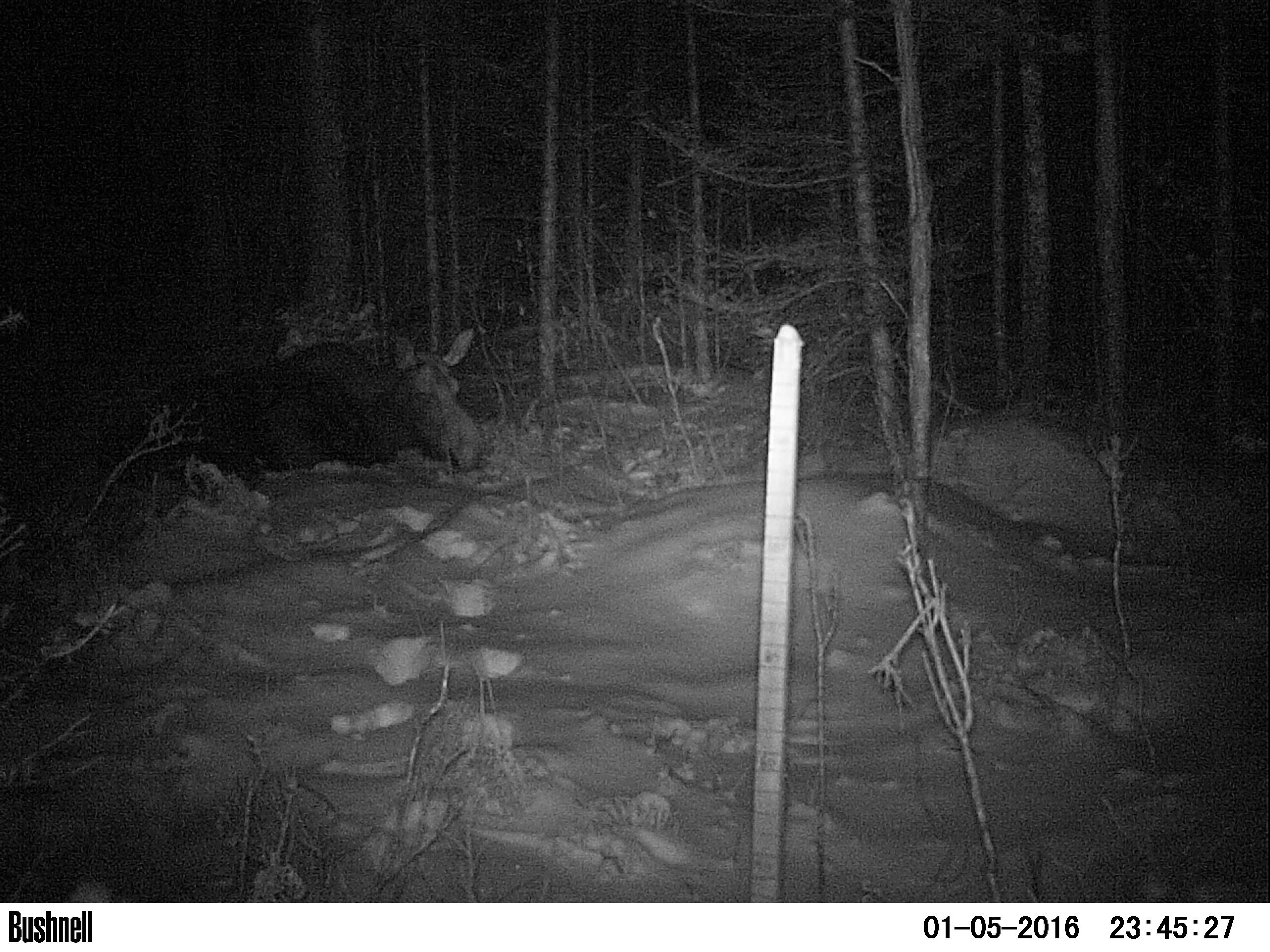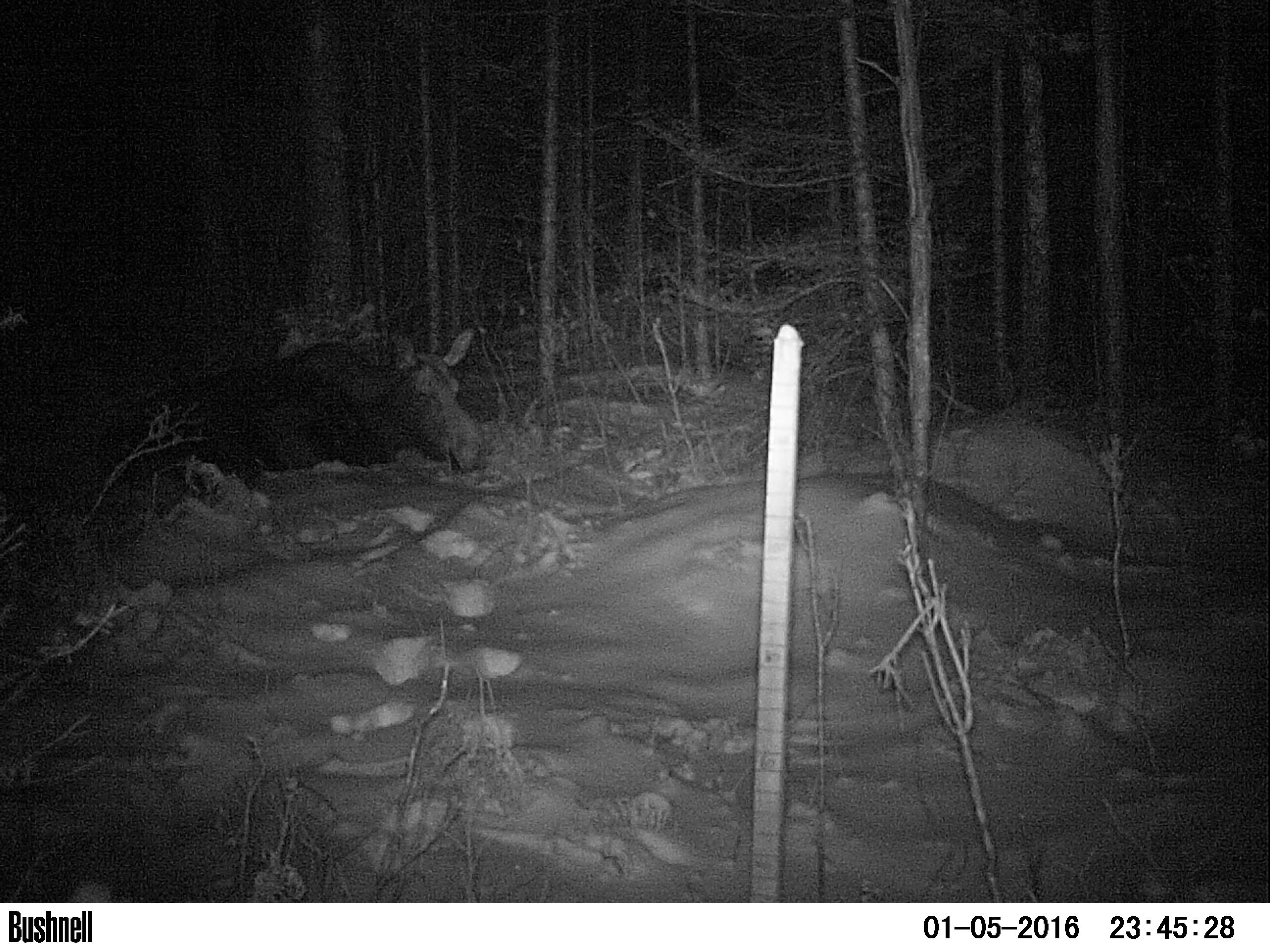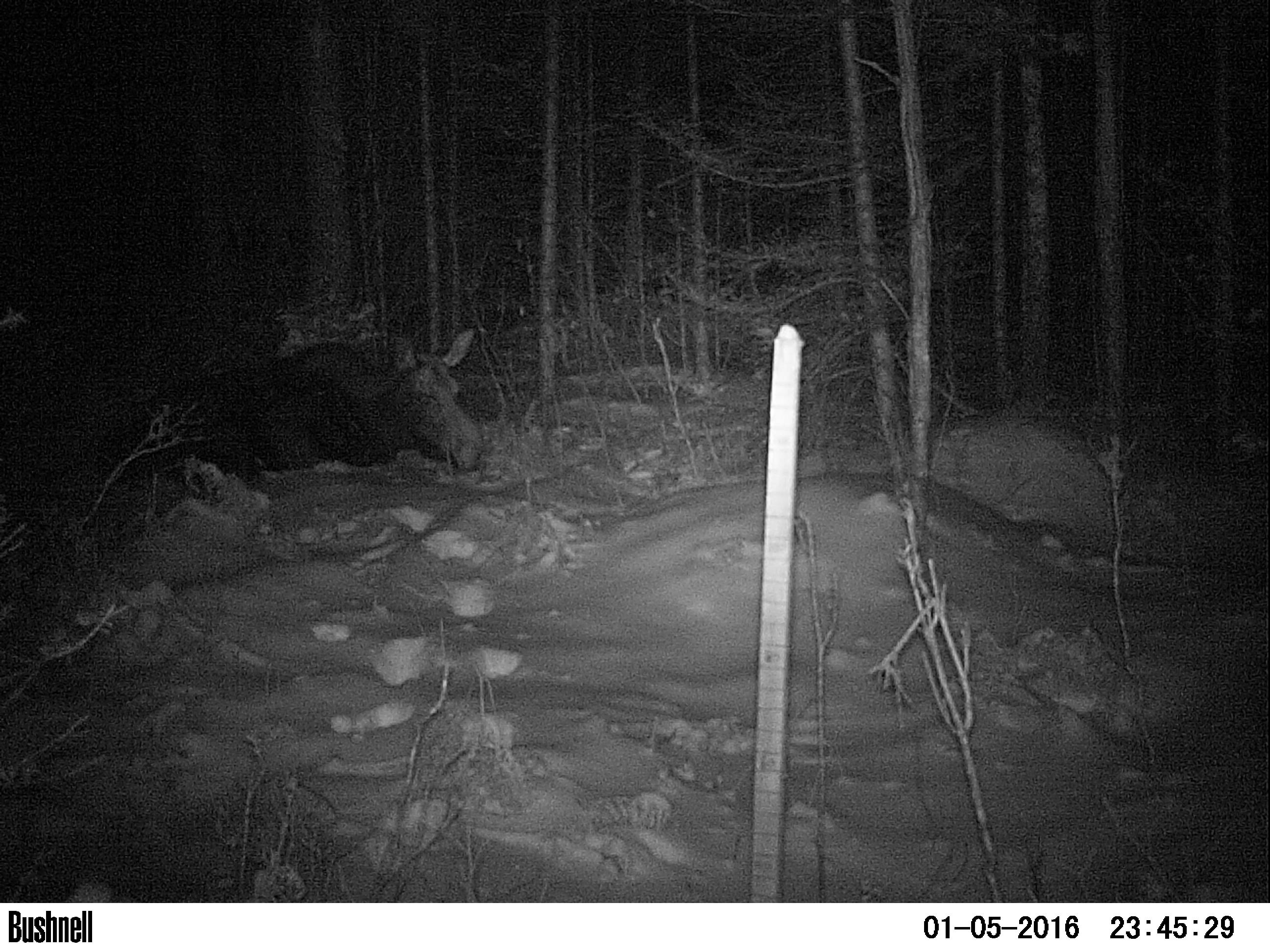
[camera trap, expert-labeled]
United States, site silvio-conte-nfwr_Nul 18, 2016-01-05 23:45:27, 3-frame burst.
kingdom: Animalia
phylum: Chordata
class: Mammalia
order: Artiodactyla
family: Cervidae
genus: Alces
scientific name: Alces alces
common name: moose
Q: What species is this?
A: Moose (Alces alces).